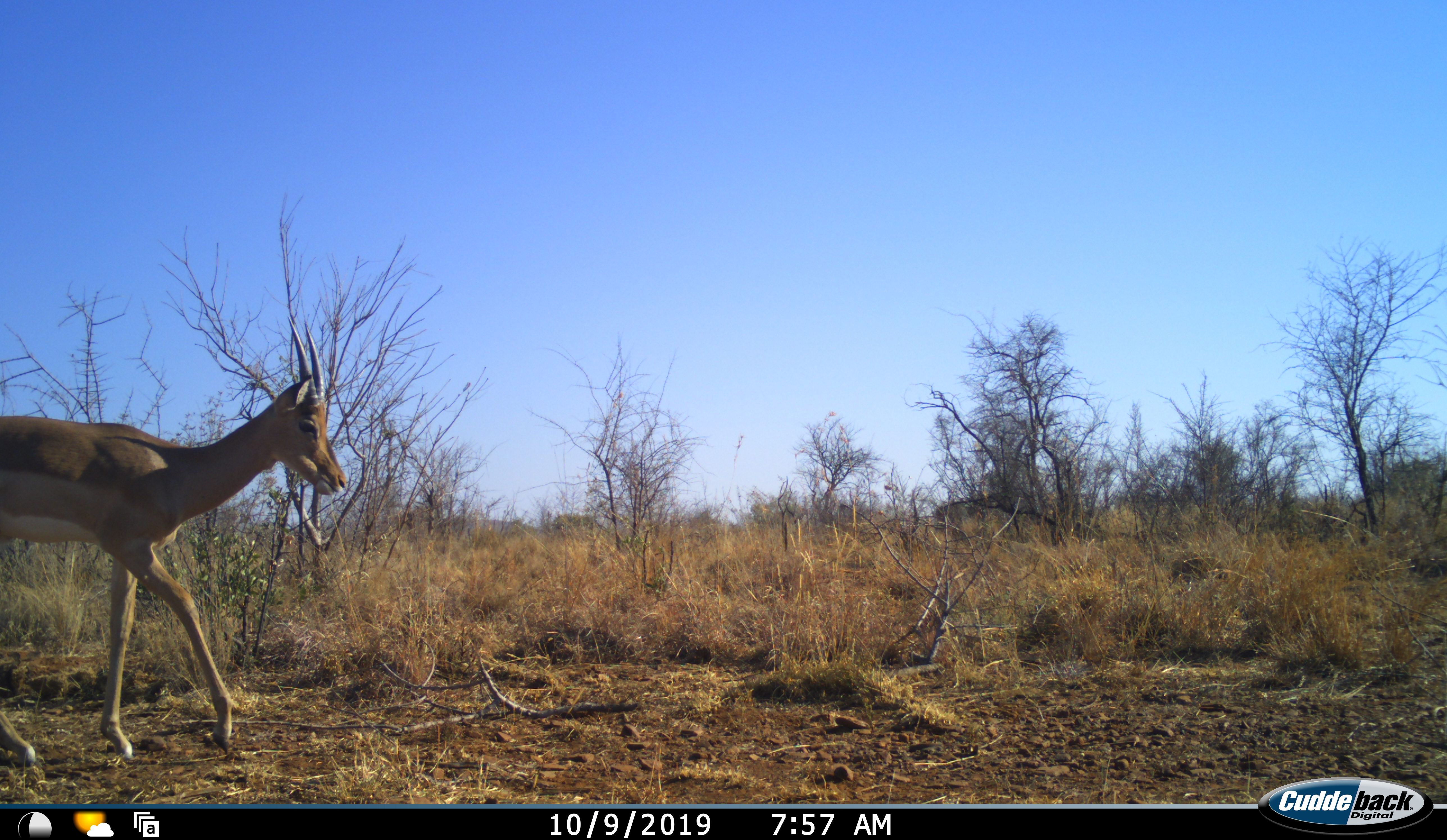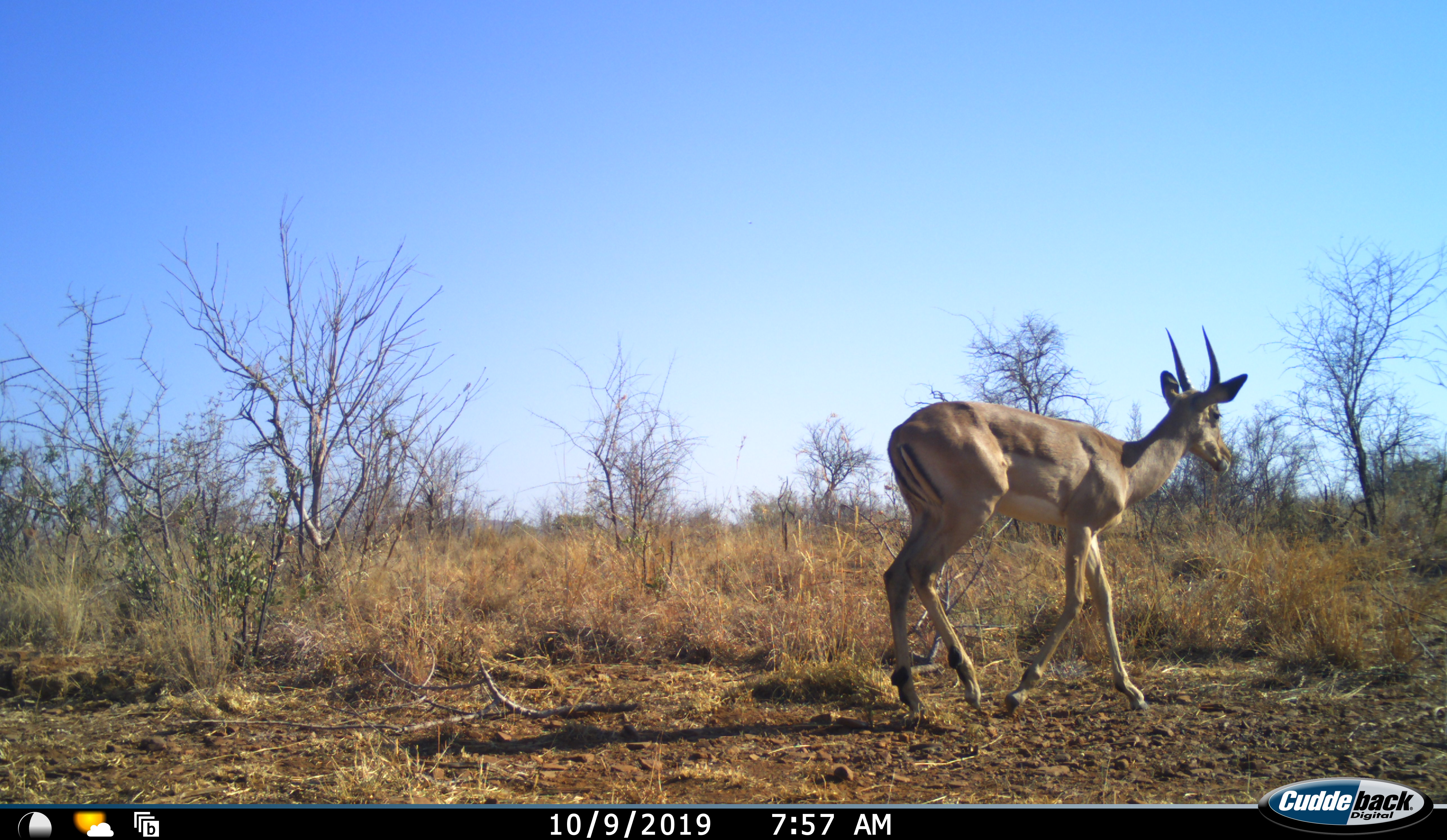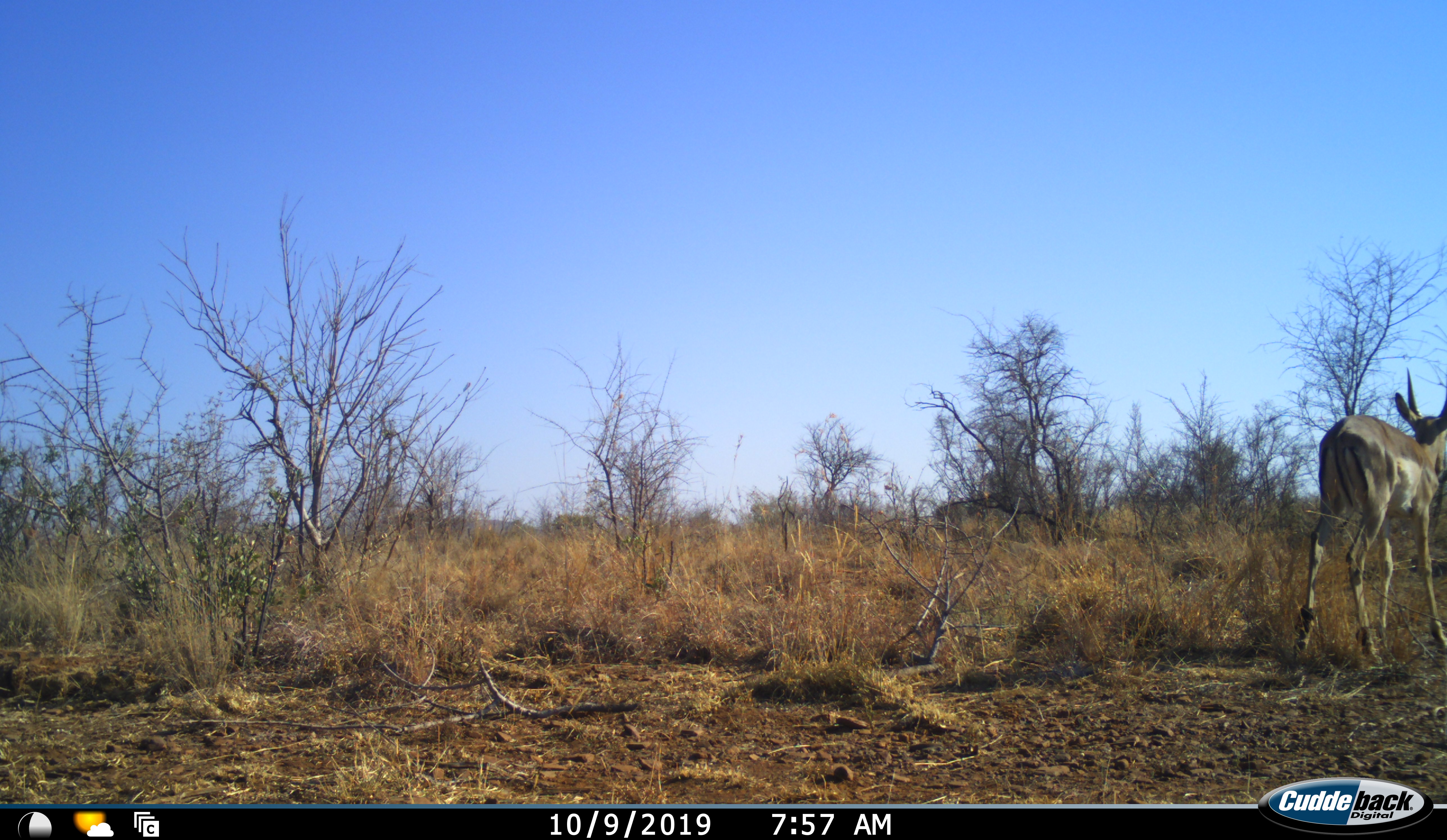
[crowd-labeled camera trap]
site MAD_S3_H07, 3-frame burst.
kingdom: Animalia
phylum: Chordata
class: Mammalia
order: Artiodactyla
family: Bovidae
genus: Aepyceros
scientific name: Aepyceros melampus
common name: impala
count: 1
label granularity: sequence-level